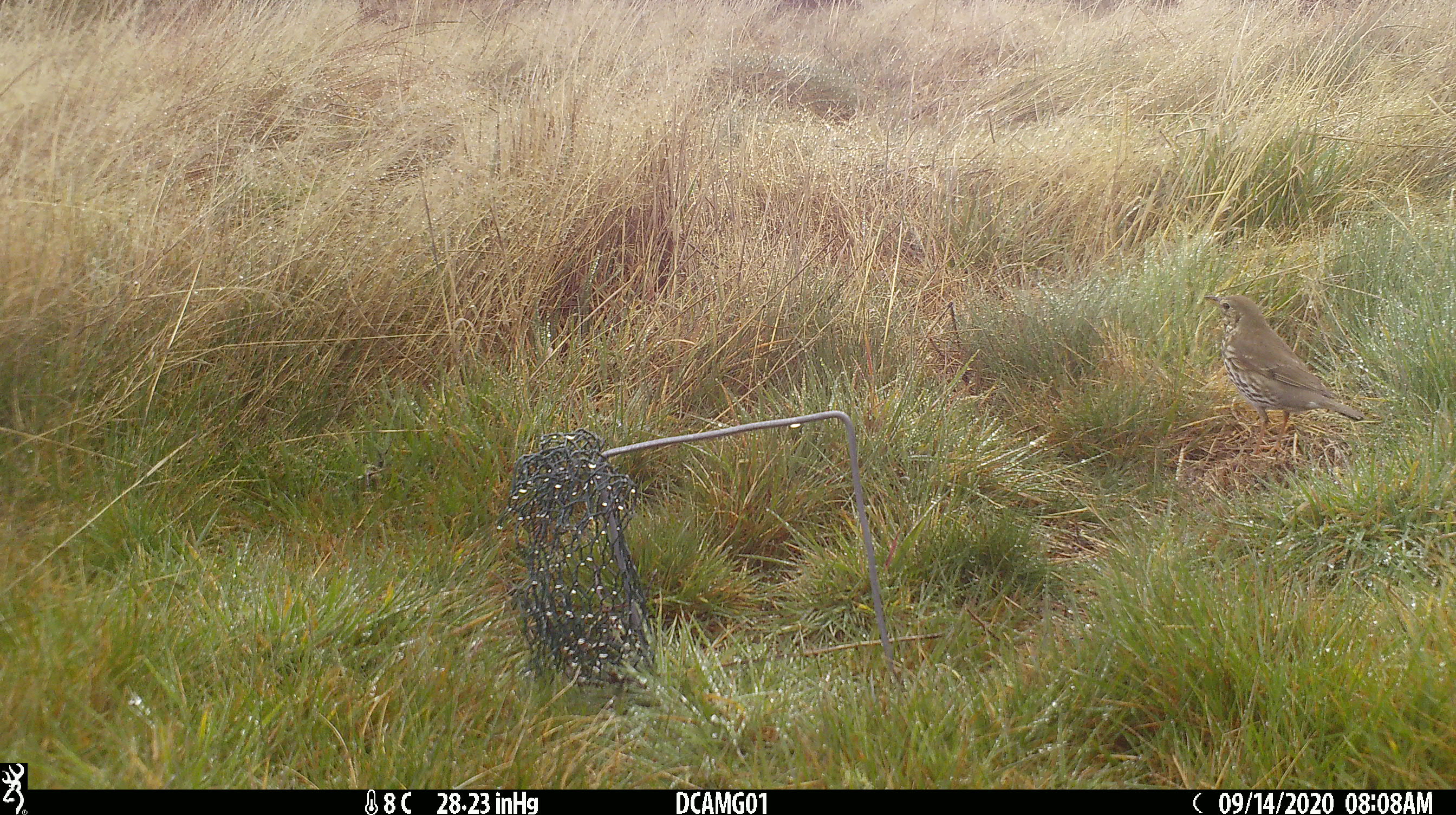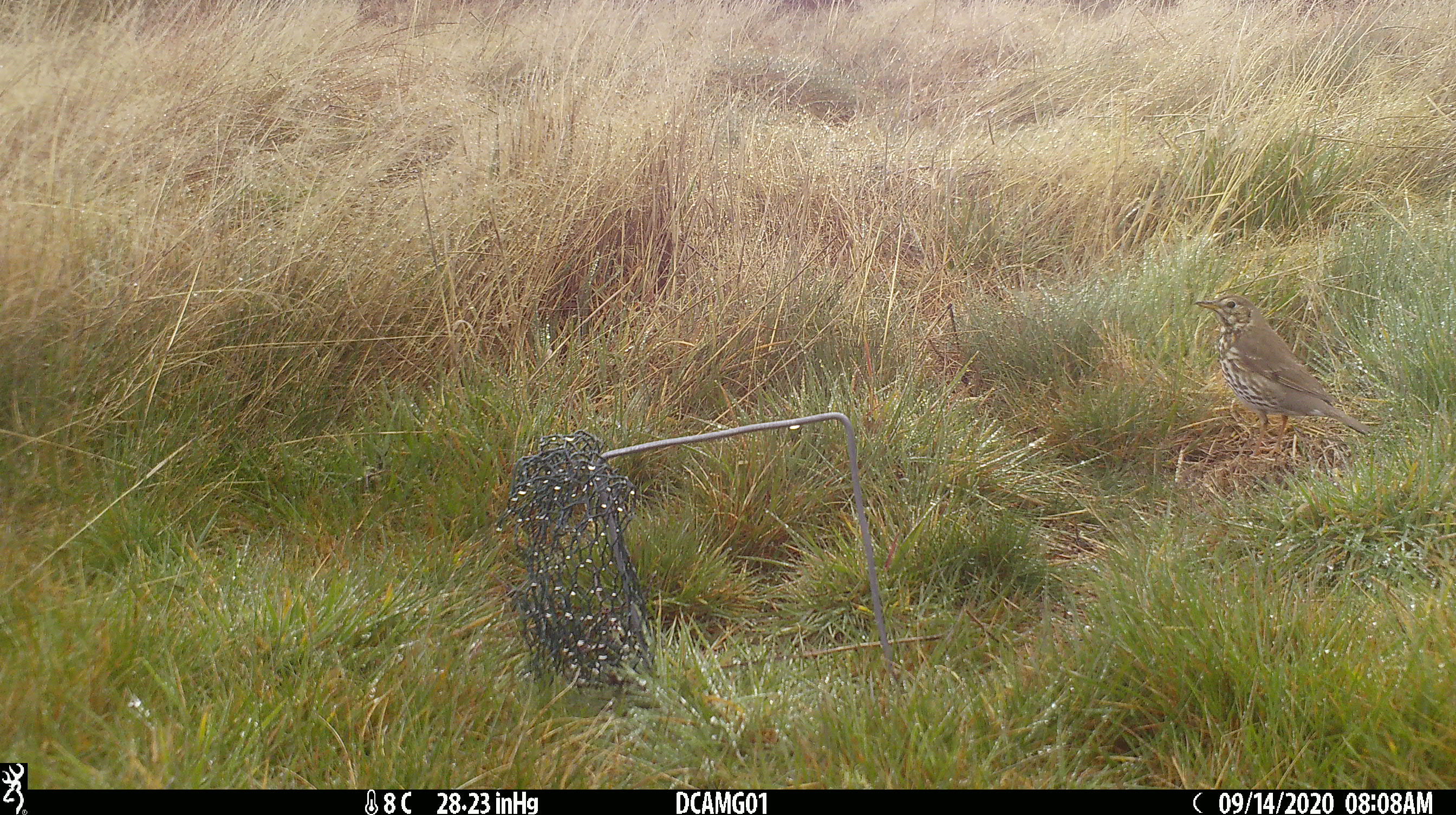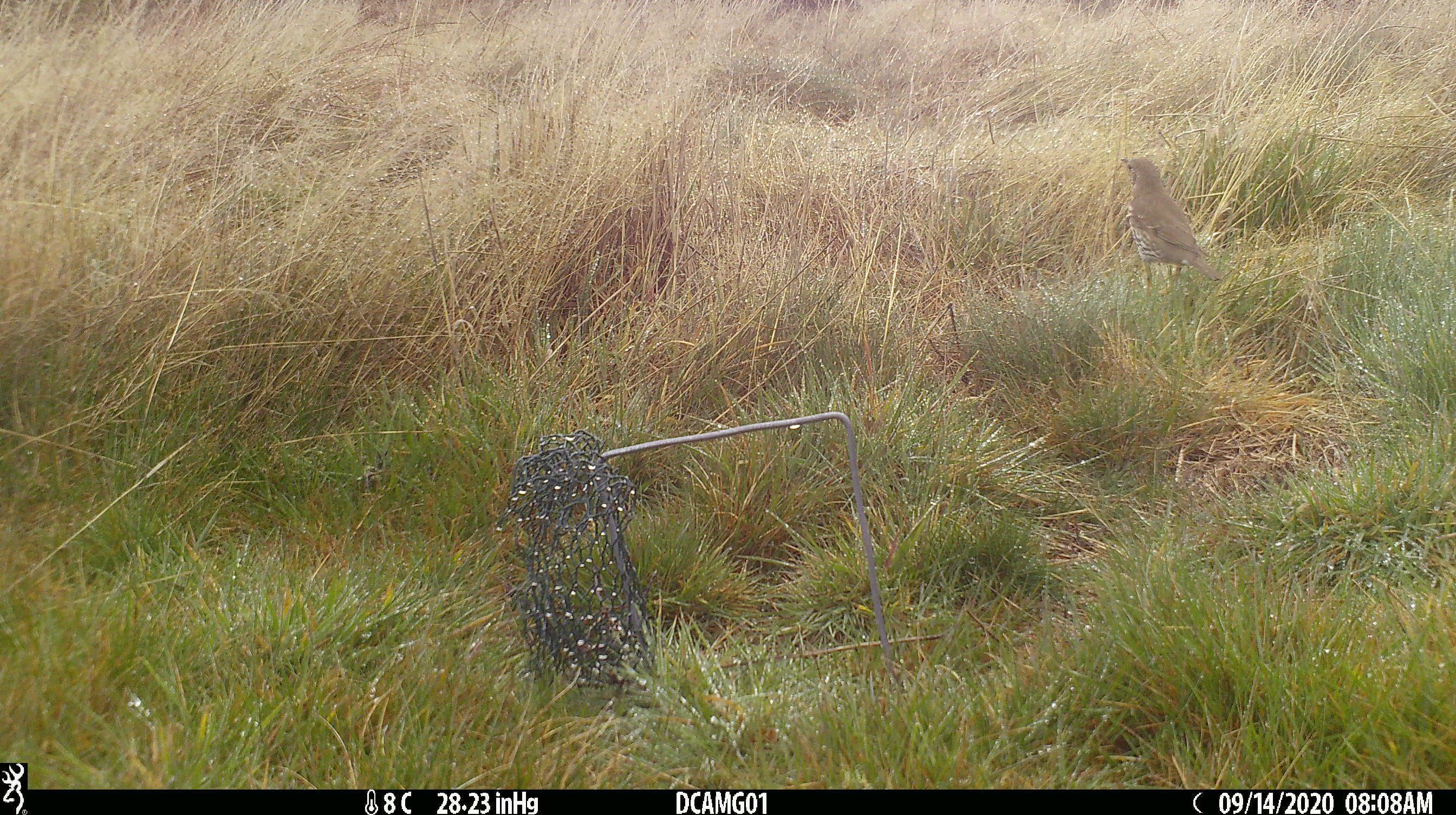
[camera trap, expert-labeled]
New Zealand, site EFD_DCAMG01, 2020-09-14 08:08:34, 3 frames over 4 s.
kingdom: Animalia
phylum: Chordata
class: Aves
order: Passeriformes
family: Turdidae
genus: Turdus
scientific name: Turdus philomelos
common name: song thrush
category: thrush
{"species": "thrush (song thrush) (Turdus philomelos)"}